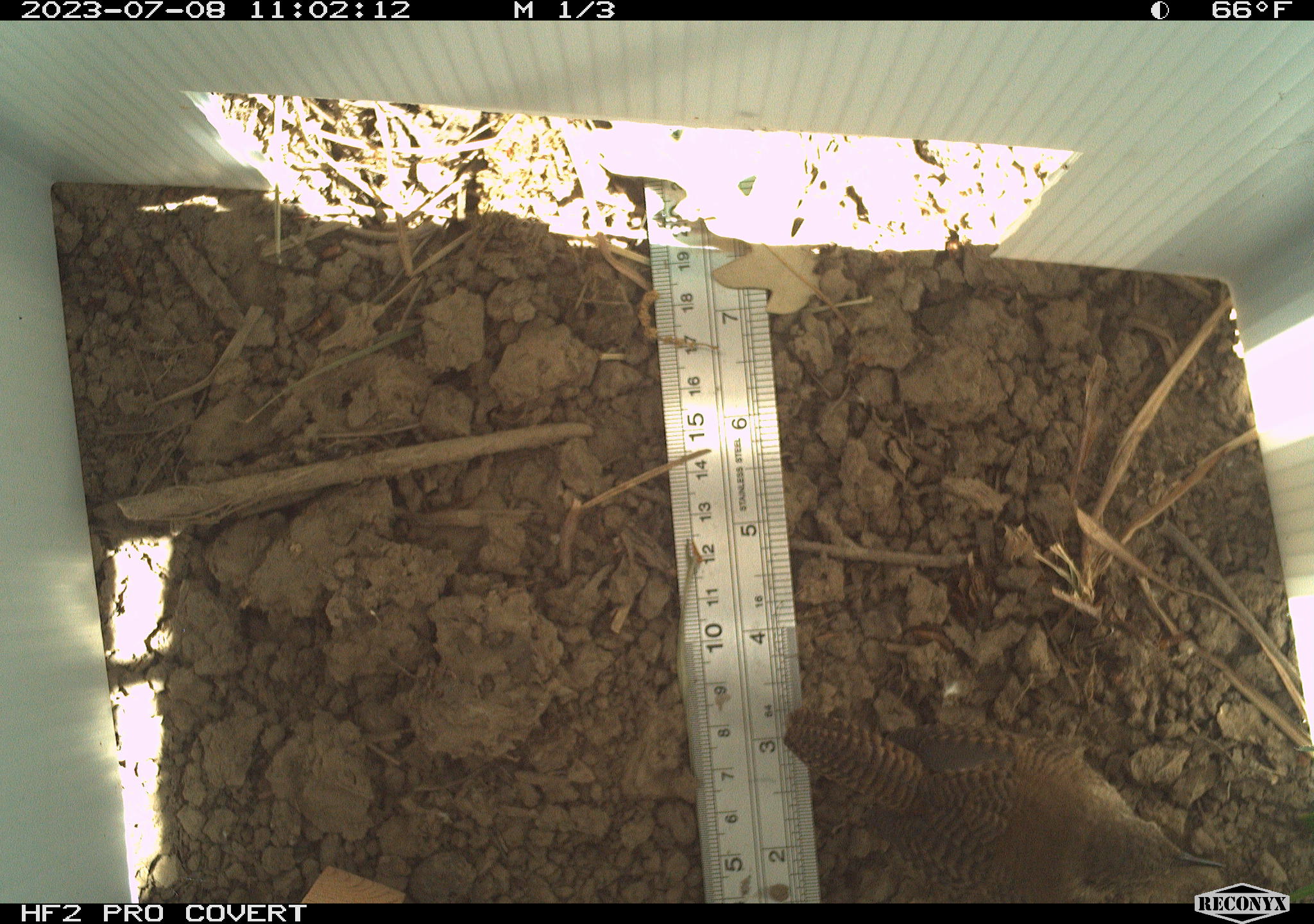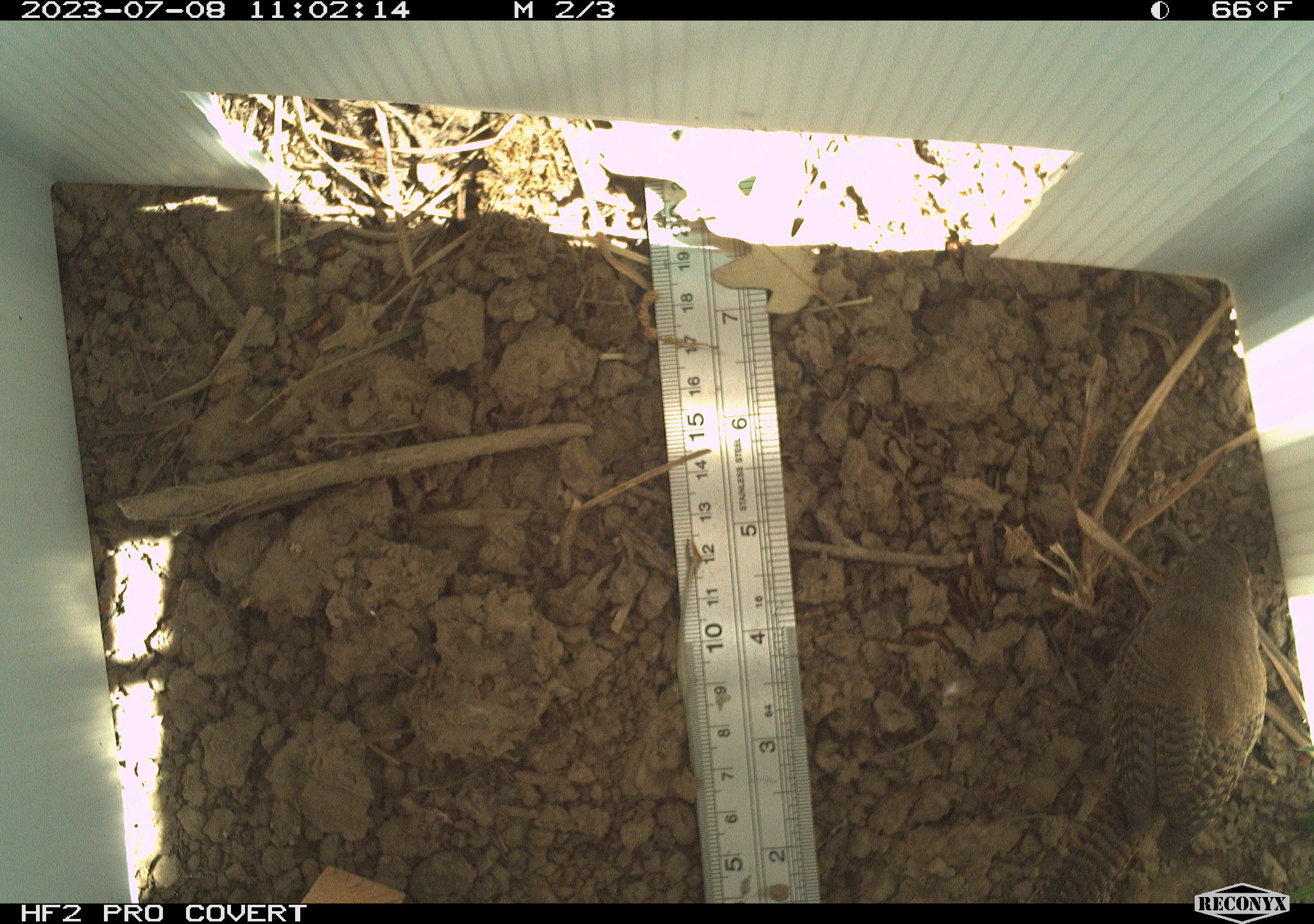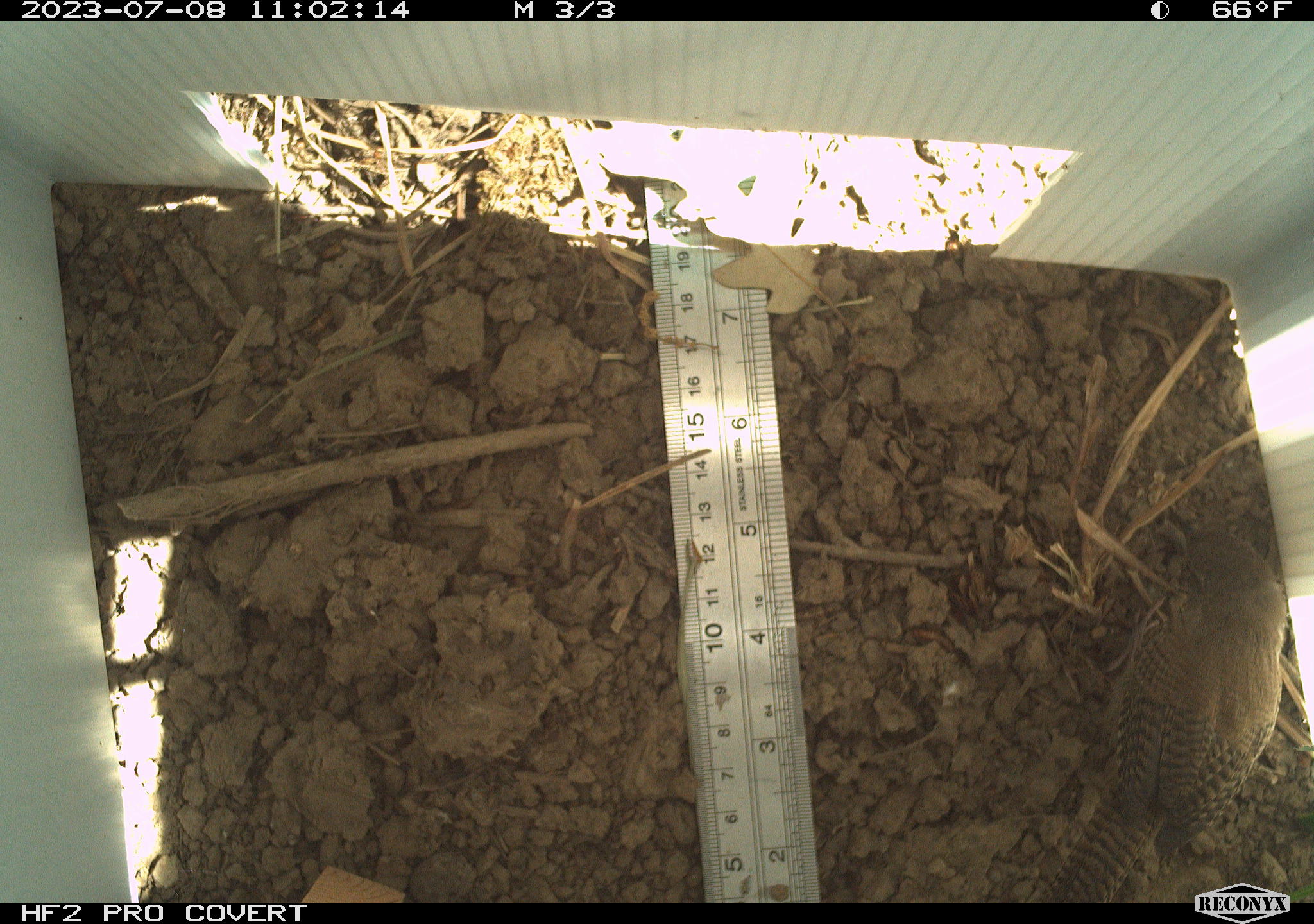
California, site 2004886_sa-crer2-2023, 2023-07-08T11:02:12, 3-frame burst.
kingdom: Animalia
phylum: Chordata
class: Aves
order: Passeriformes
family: Troglodytidae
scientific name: Troglodytidae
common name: wren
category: troglodytidae family